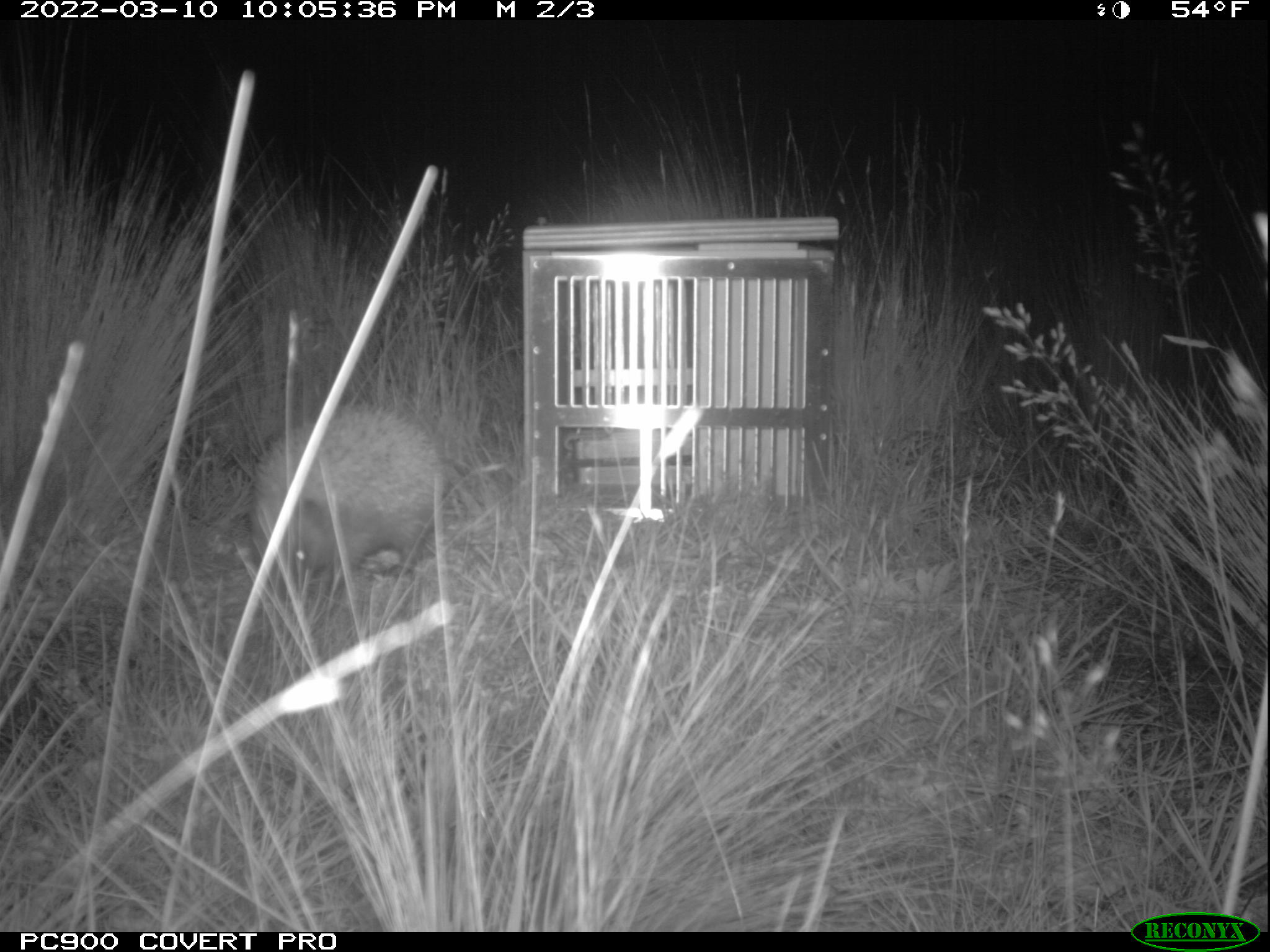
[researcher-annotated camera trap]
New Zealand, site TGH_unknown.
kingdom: Animalia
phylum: Chordata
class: Mammalia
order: Eulipotyphla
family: Erinaceidae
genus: Erinaceus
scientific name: Erinaceus europaeus europaeus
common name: european hedgehog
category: hedgehog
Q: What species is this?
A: Hedgehog (european hedgehog) (Erinaceus europaeus europaeus).